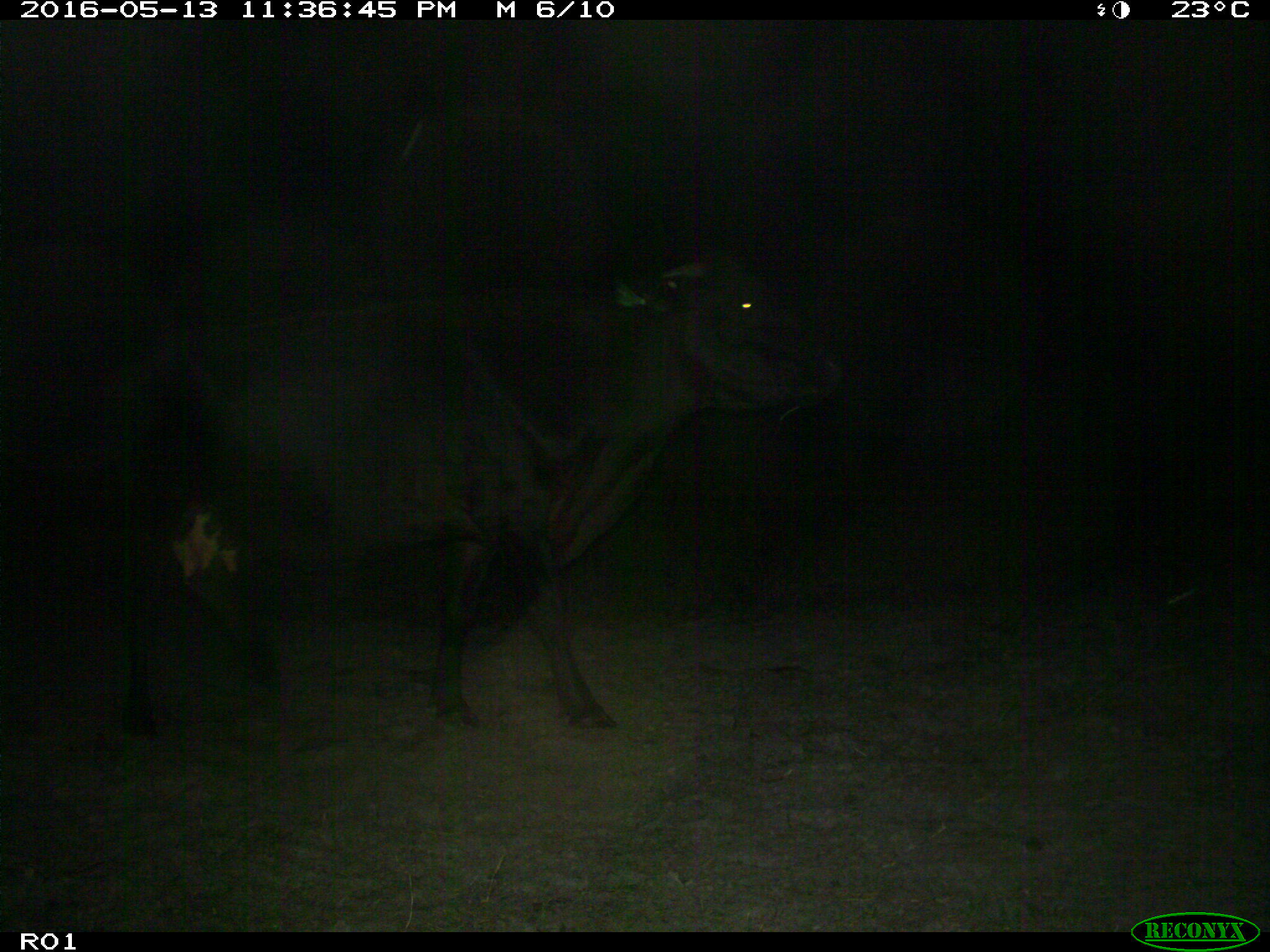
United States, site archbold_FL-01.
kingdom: Animalia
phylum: Chordata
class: Mammalia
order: Artiodactyla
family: Bovidae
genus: Bos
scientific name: Bos taurus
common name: domestic cow